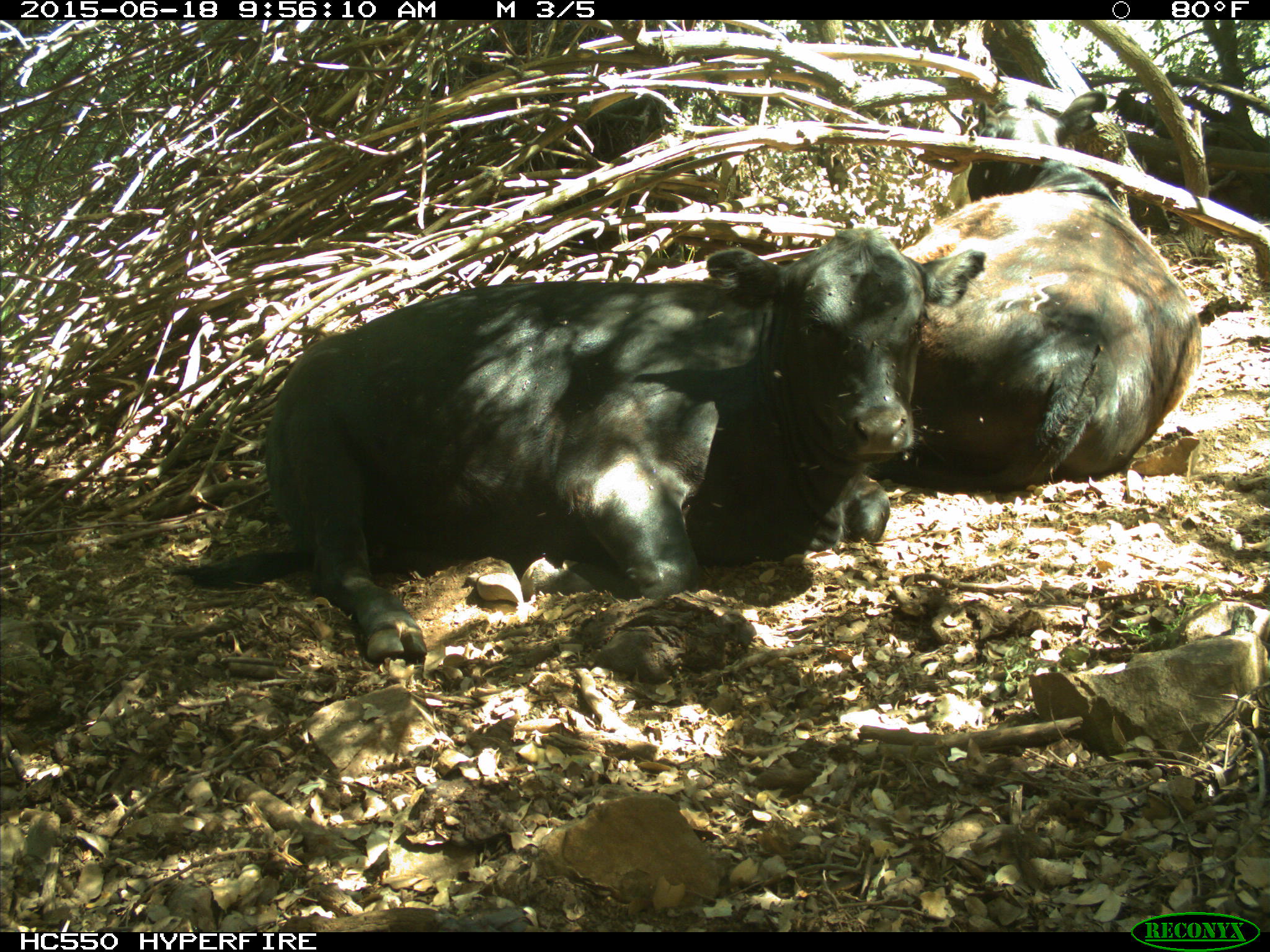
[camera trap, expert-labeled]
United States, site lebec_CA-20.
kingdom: Animalia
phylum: Chordata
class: Mammalia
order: Artiodactyla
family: Bovidae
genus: Bos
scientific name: Bos taurus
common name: domestic cow